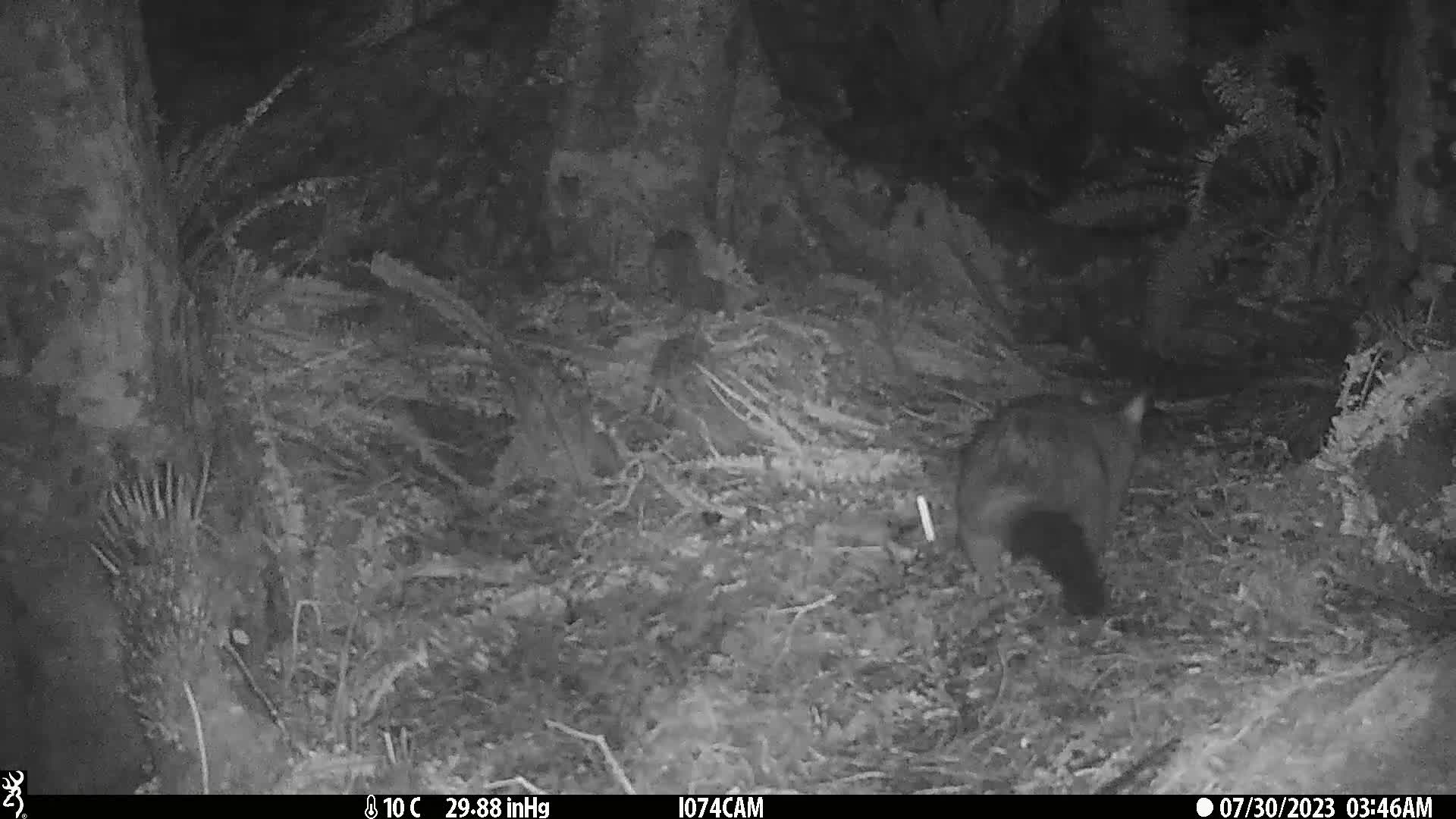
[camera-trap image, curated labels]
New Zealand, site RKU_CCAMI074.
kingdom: Animalia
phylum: Chordata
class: Mammalia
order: Diprotodontia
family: Phalangeridae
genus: Trichosurus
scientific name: Trichosurus vulpecula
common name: common brushtail possum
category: possum